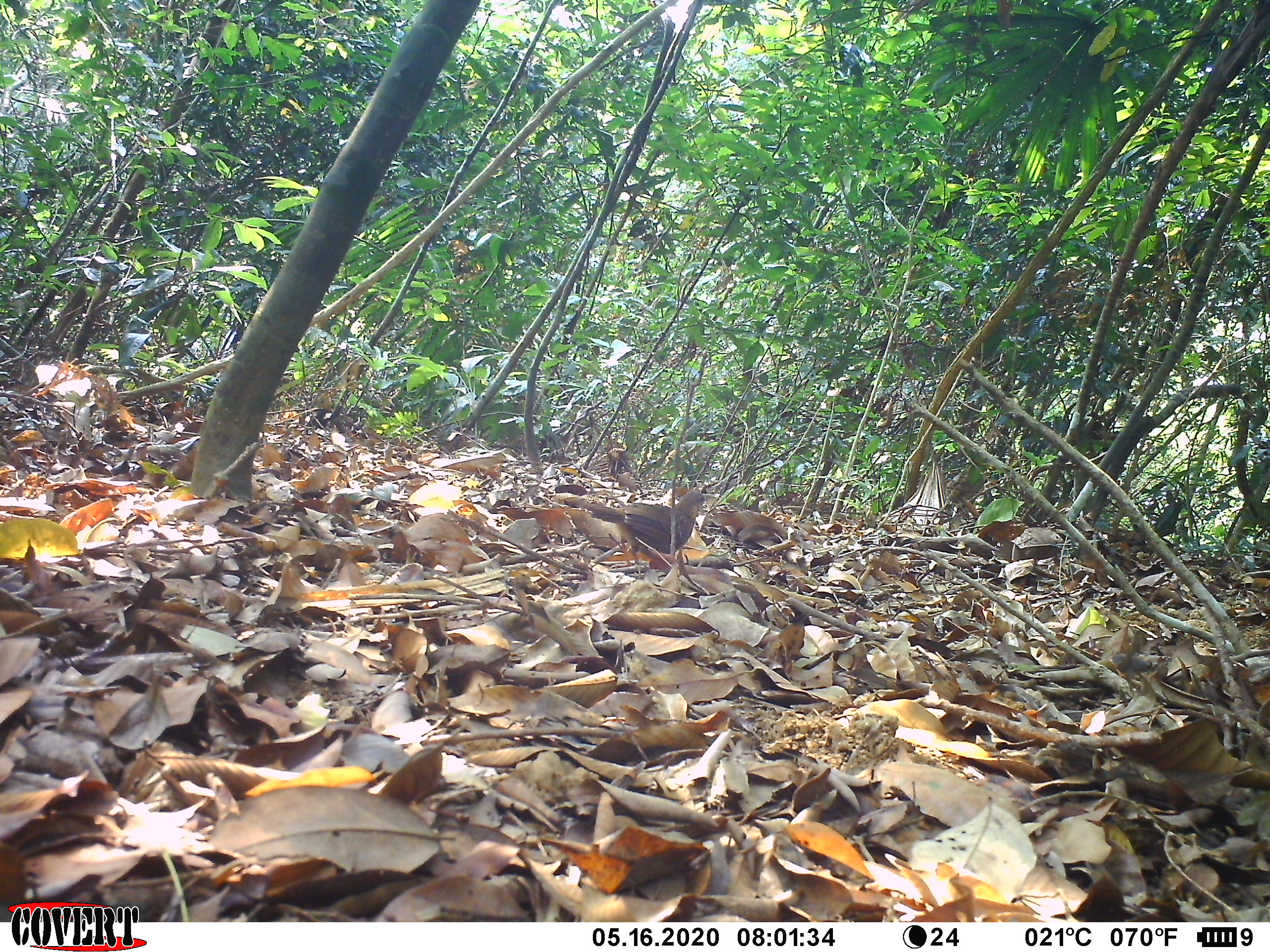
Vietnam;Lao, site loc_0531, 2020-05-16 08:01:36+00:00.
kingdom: Animalia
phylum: Chordata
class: Aves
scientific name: Aves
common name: bird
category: unidentified bird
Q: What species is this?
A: Unidentified bird (bird) (Aves).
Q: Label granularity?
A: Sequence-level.